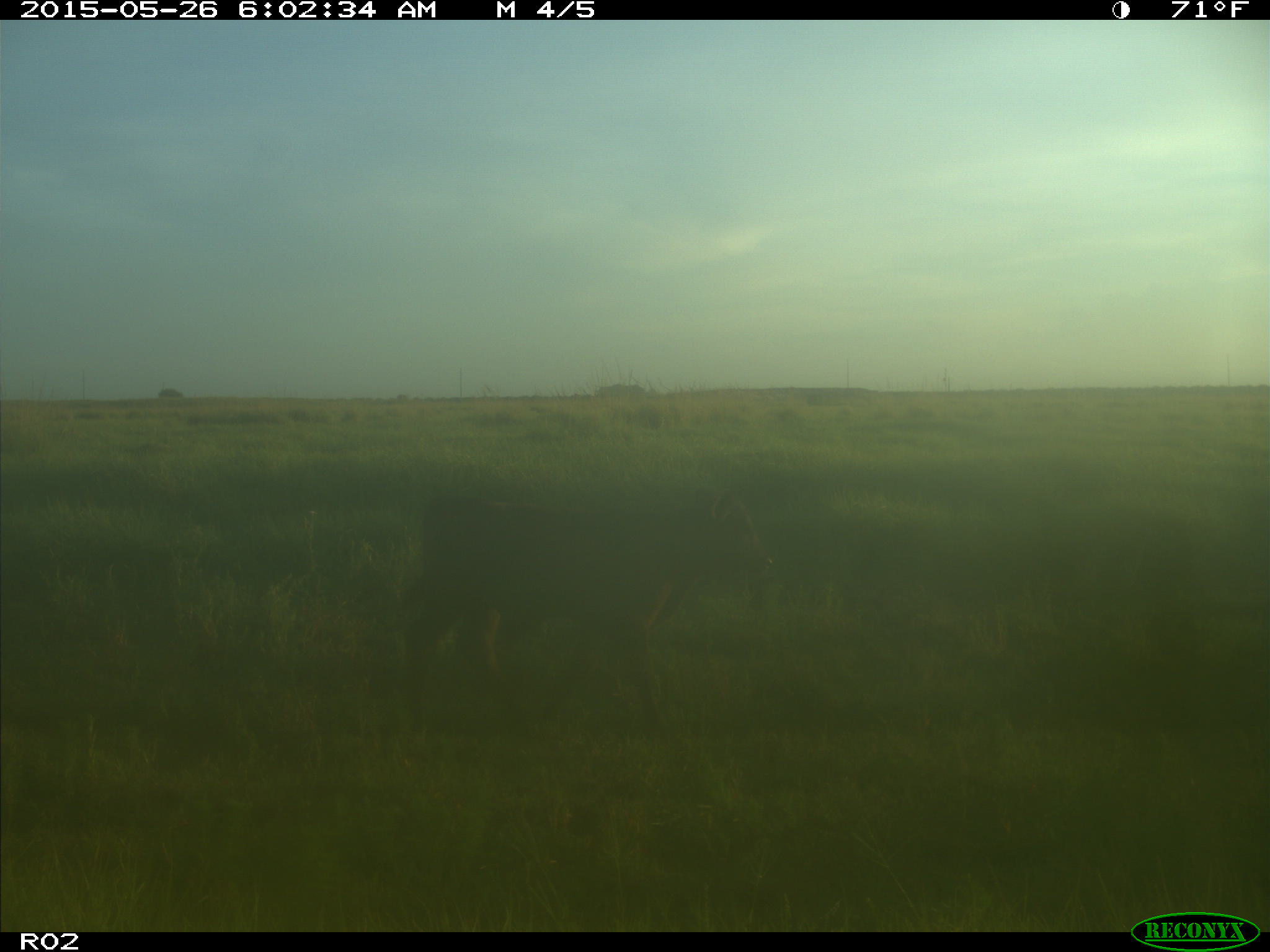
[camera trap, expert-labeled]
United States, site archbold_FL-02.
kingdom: Animalia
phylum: Chordata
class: Mammalia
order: Artiodactyla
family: Bovidae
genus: Bos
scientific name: Bos taurus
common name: domestic cow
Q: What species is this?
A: Bos taurus (domestic cow).